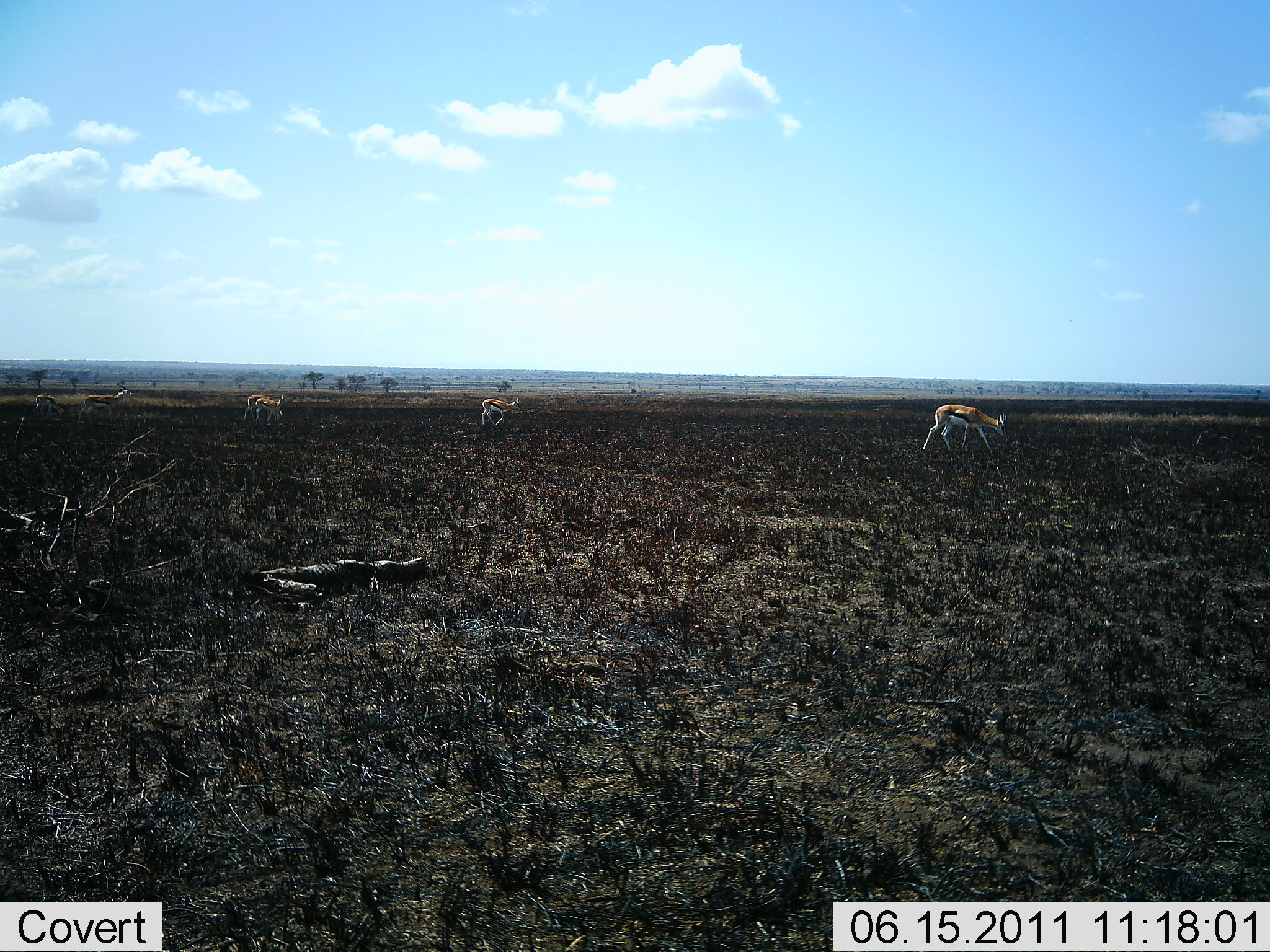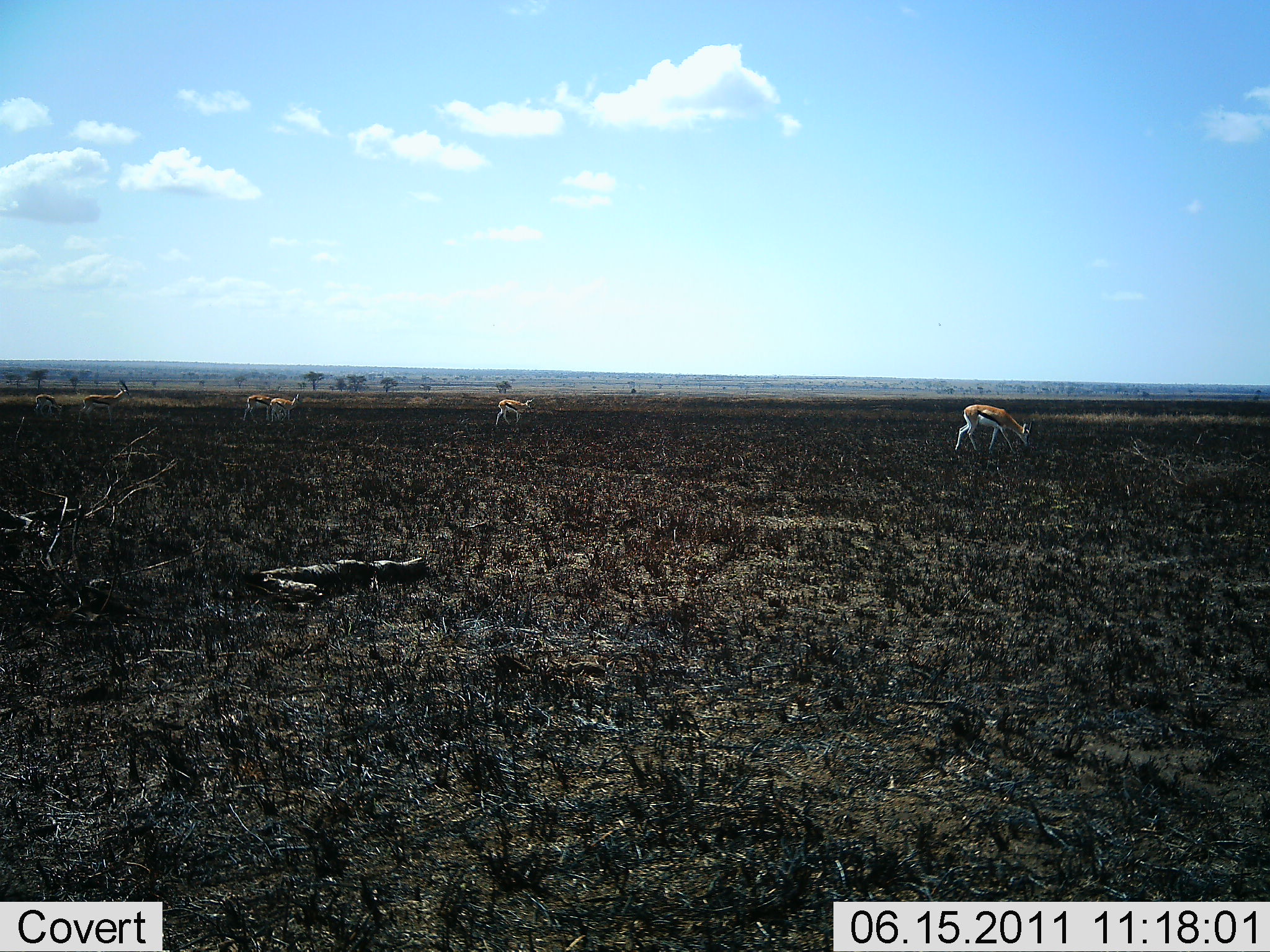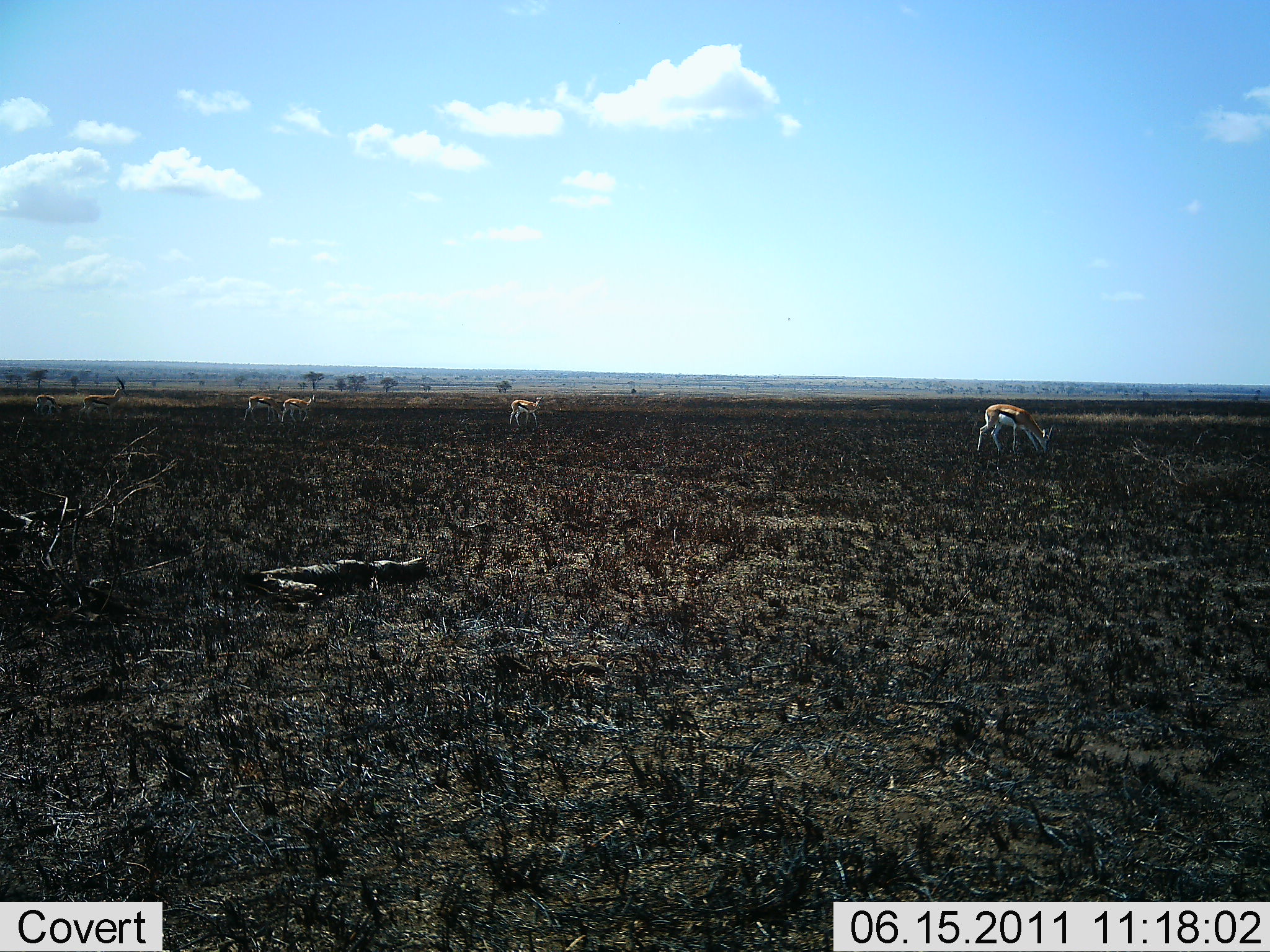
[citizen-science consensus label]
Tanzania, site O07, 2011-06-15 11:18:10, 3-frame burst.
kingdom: Animalia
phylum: Chordata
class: Mammalia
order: Artiodactyla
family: Bovidae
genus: Eudorcas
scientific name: Eudorcas thomsonii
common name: thomson's gazelle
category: gazellethomsons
Gazellethomsons (thomson's gazelle) (Eudorcas thomsonii), count 6. Behavior (volunteer vote fractions): standing 42%, resting 0%, moving 75%, interacting 0%. Young present (vote fraction): 8%. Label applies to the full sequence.